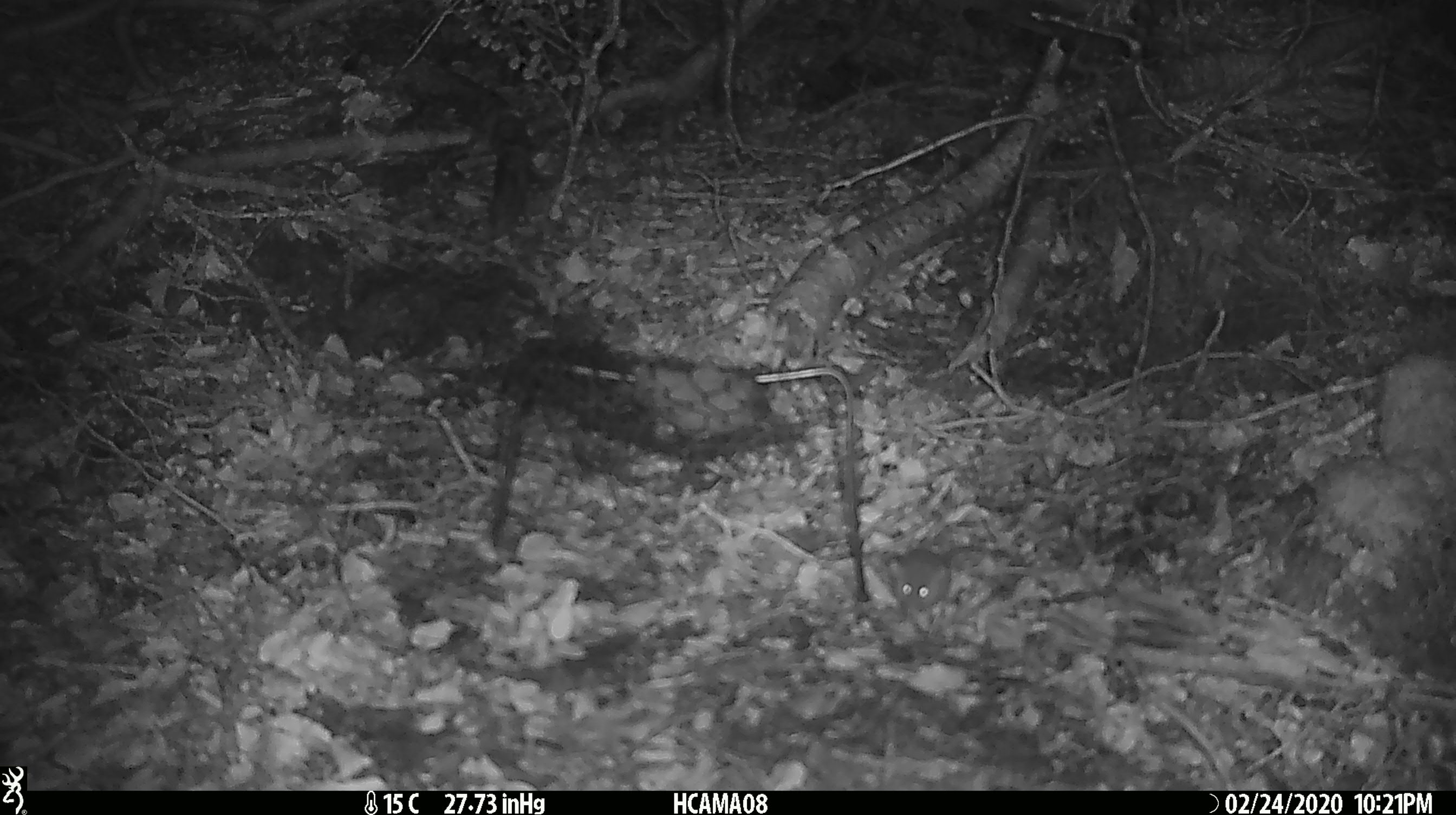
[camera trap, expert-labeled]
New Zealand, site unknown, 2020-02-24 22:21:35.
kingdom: Animalia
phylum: Chordata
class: Mammalia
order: Rodentia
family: Muridae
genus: Mus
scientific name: Mus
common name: mouse